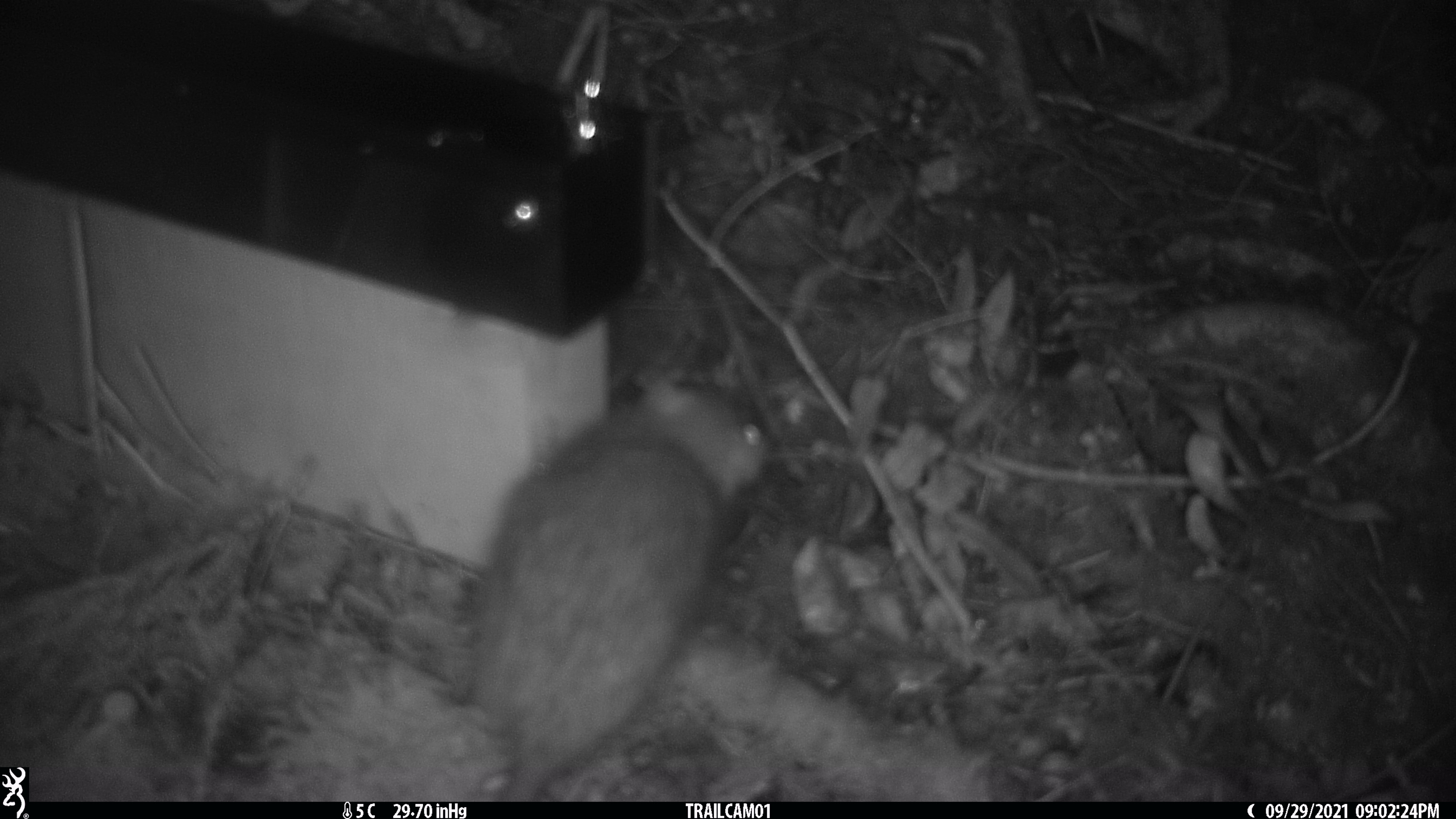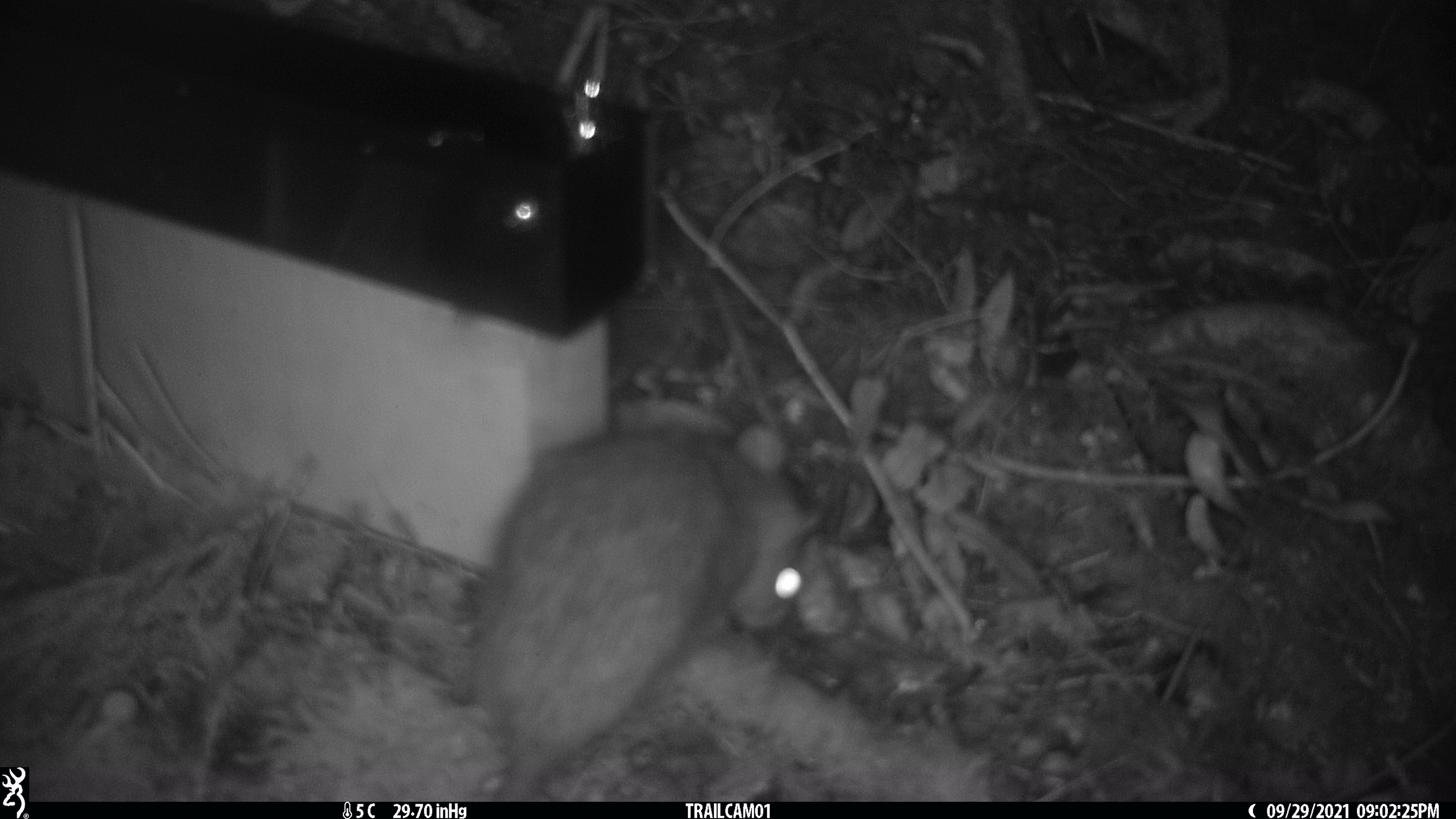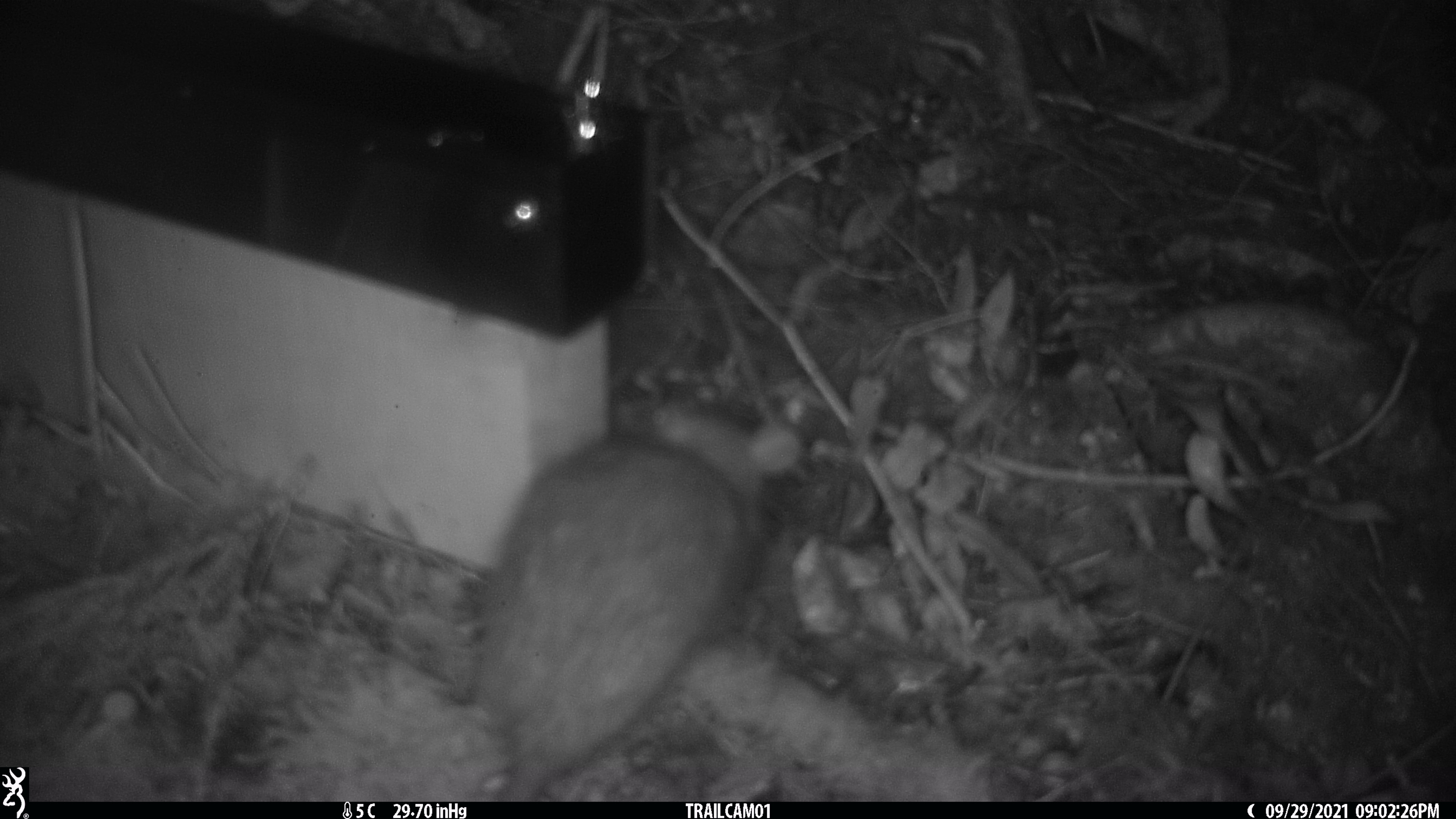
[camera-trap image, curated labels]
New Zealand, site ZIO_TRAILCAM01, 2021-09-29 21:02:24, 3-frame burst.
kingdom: Animalia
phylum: Chordata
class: Mammalia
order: Rodentia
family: Muridae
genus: Rattus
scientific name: Rattus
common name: rat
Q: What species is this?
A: Rat (Rattus).